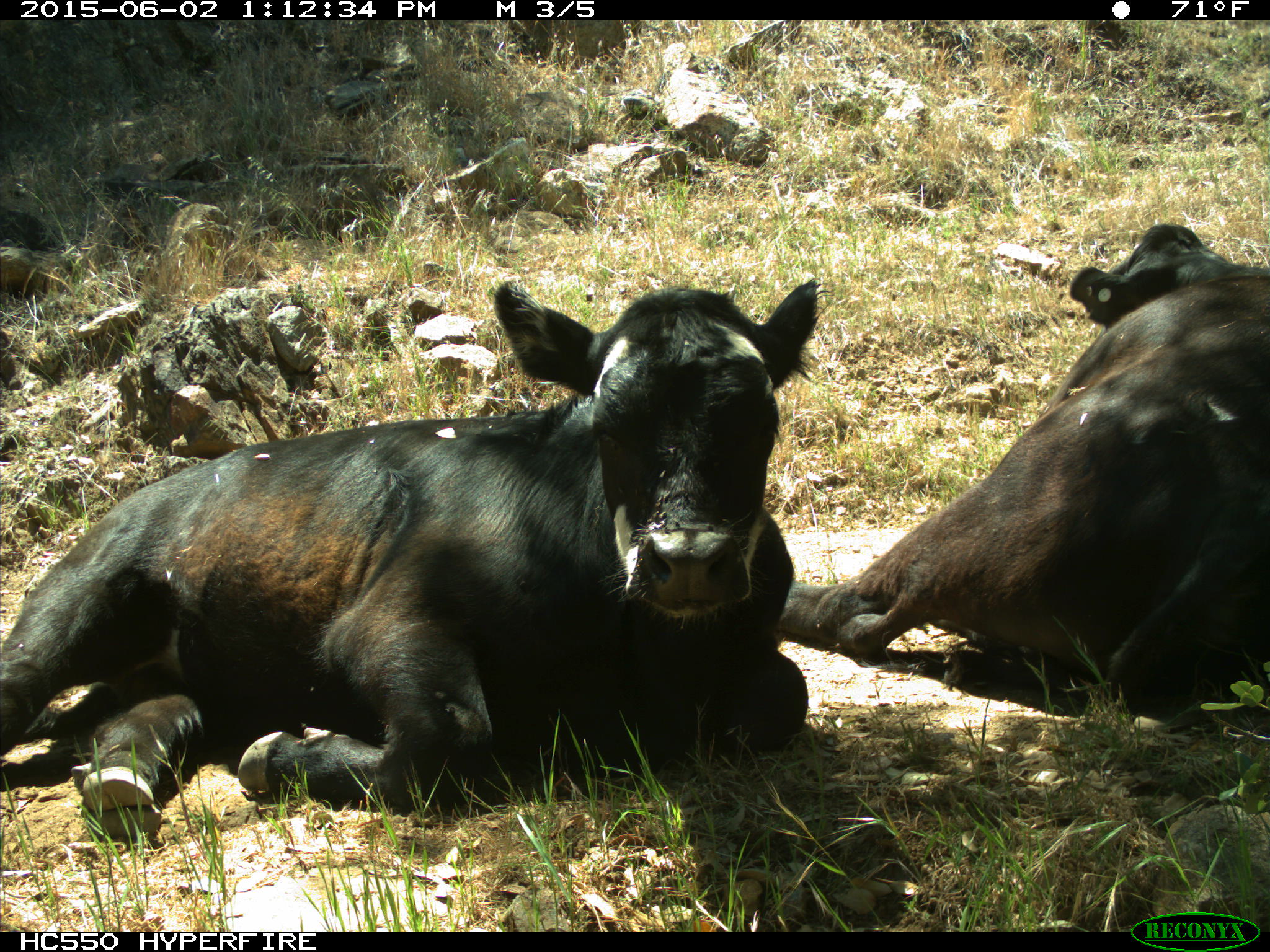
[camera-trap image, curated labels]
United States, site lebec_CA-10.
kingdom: Animalia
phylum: Chordata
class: Mammalia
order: Artiodactyla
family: Bovidae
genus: Bos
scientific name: Bos taurus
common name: domestic cow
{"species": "Bos taurus (domestic cow)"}